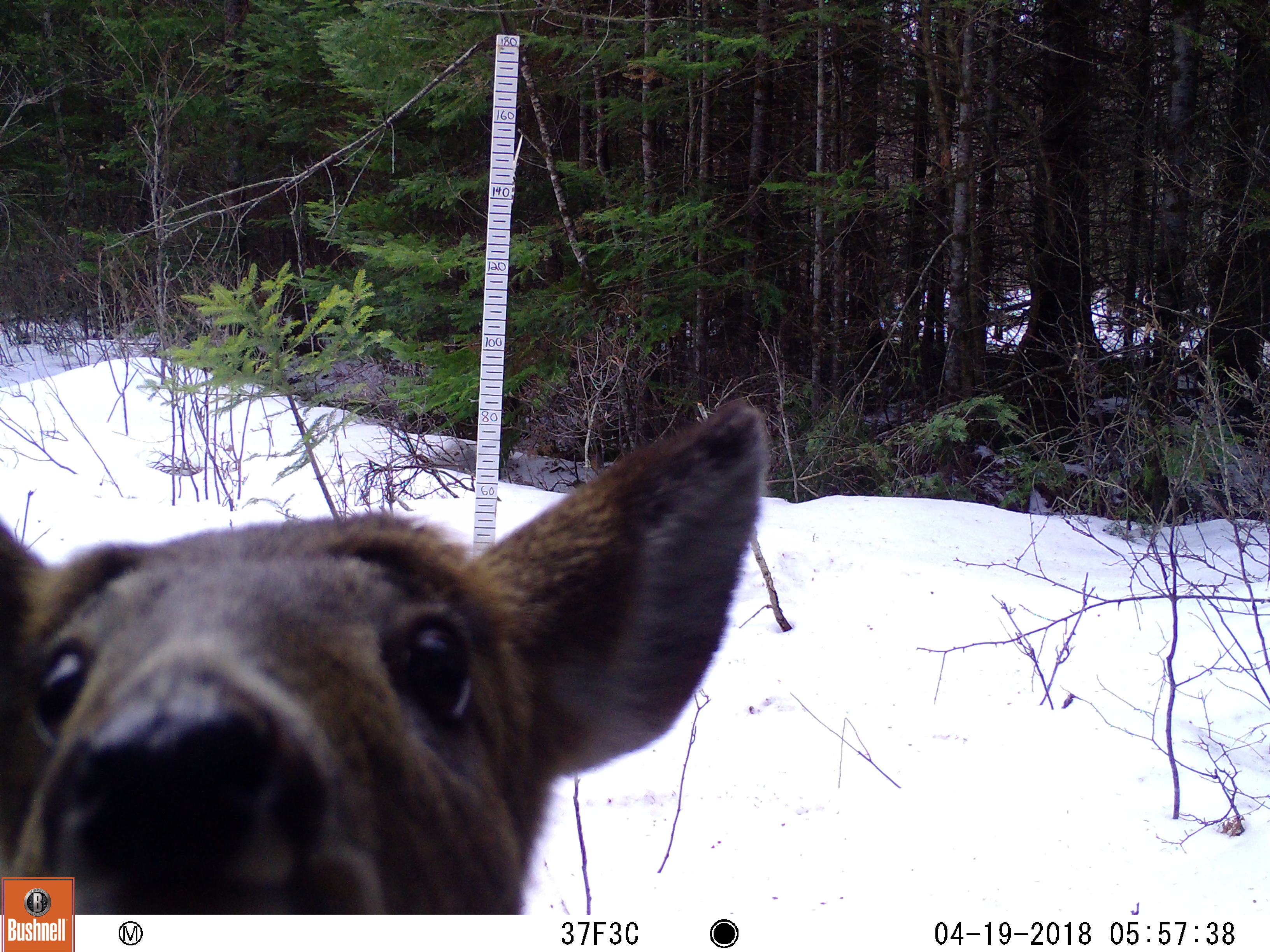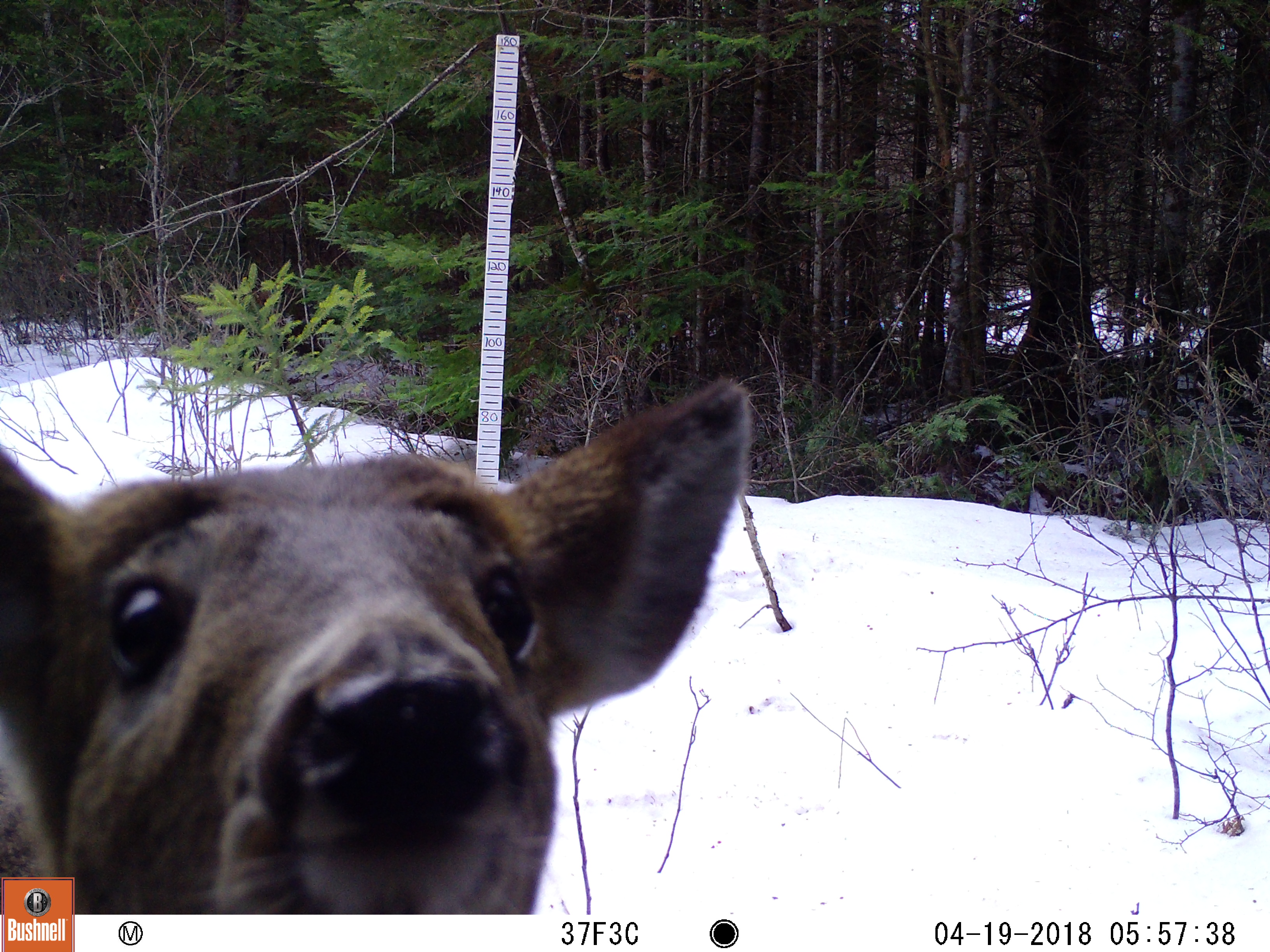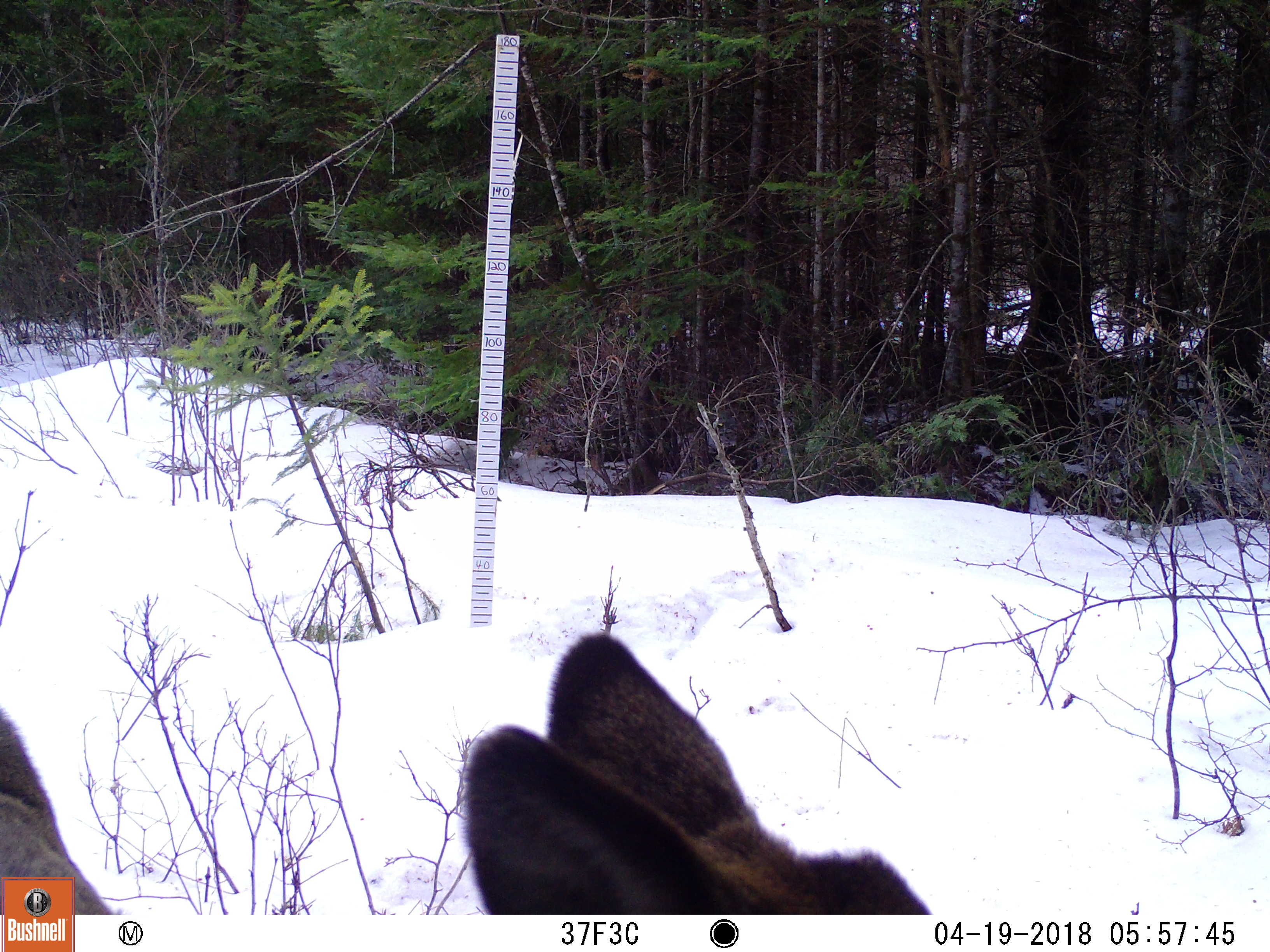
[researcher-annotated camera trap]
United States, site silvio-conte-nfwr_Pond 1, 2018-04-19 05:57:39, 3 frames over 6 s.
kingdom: Animalia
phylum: Chordata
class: Mammalia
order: Artiodactyla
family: Cervidae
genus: Odocoileus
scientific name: Odocoileus virginianus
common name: white-tailed deer